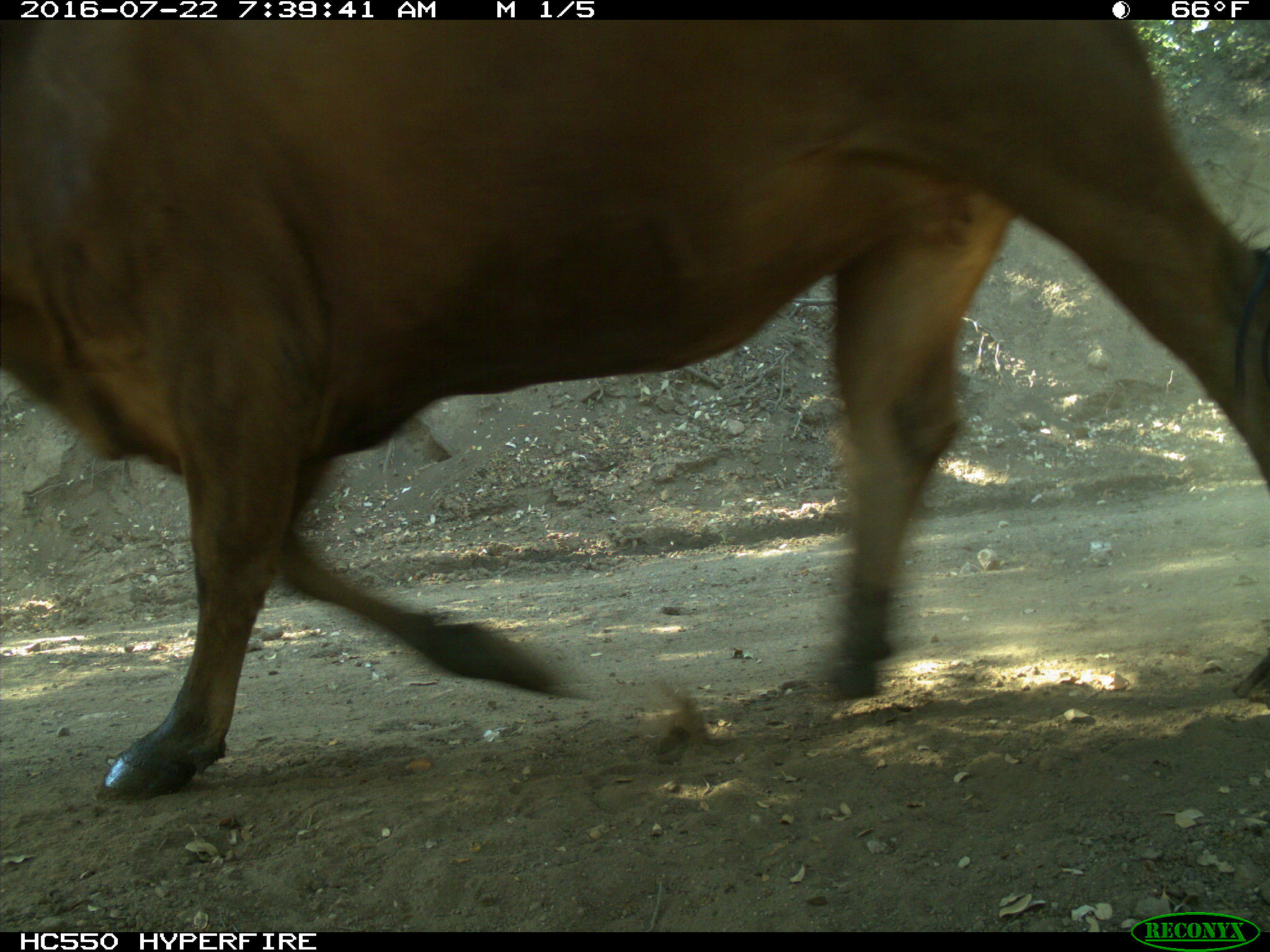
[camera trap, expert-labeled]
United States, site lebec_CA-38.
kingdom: Animalia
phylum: Chordata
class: Mammalia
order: Artiodactyla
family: Bovidae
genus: Bos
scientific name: Bos taurus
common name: domestic cow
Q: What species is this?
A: Bos taurus (domestic cow).